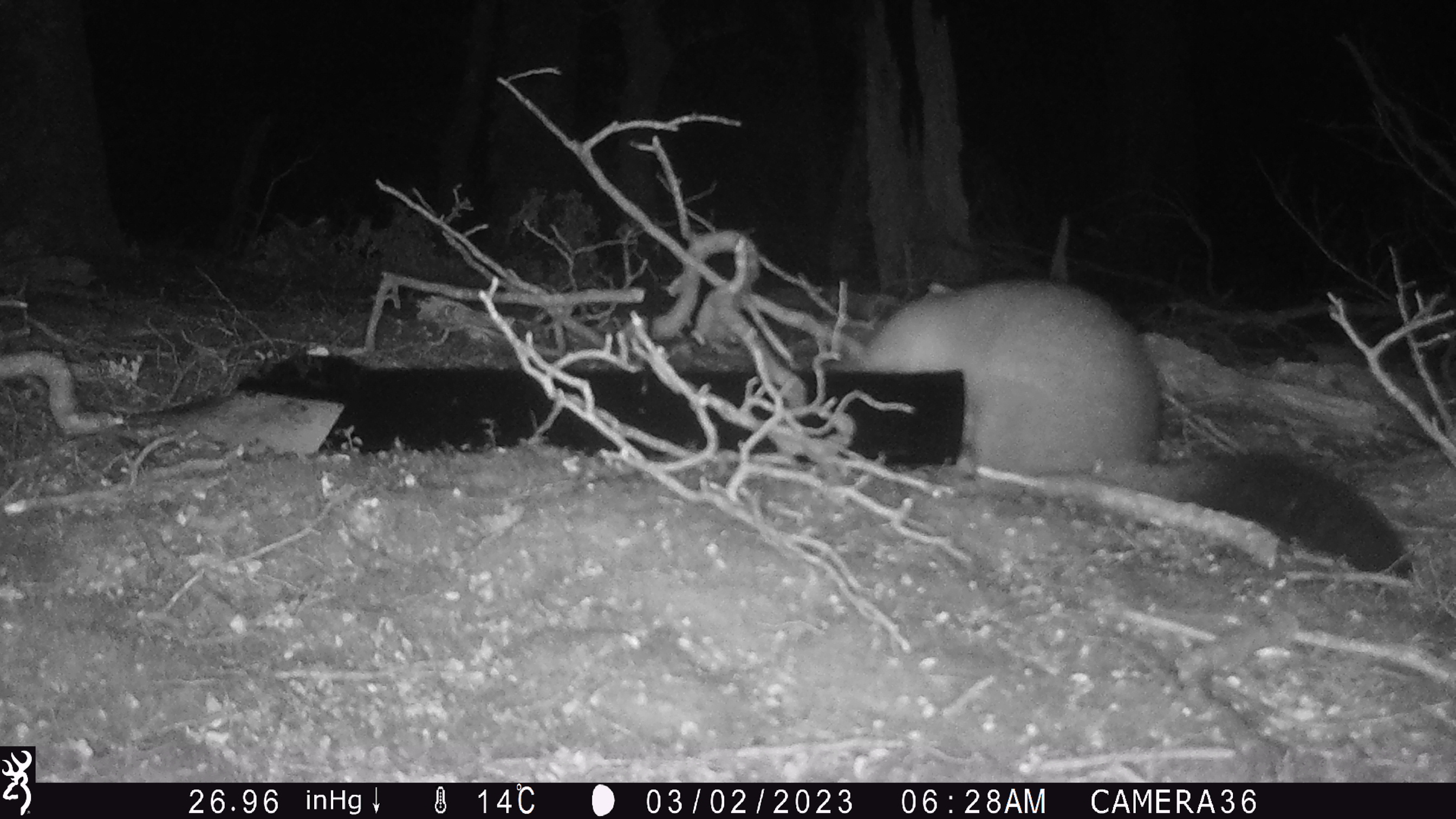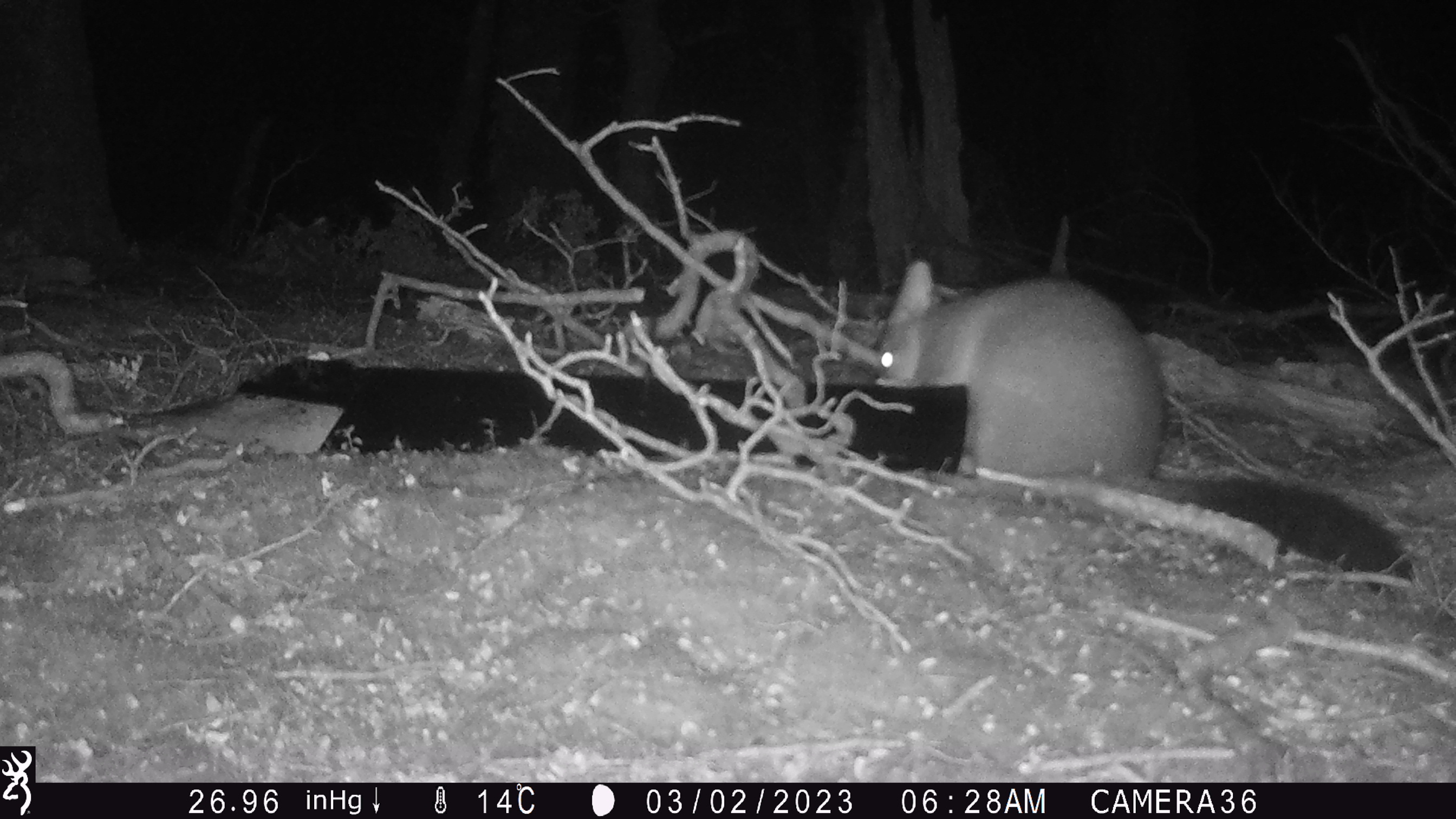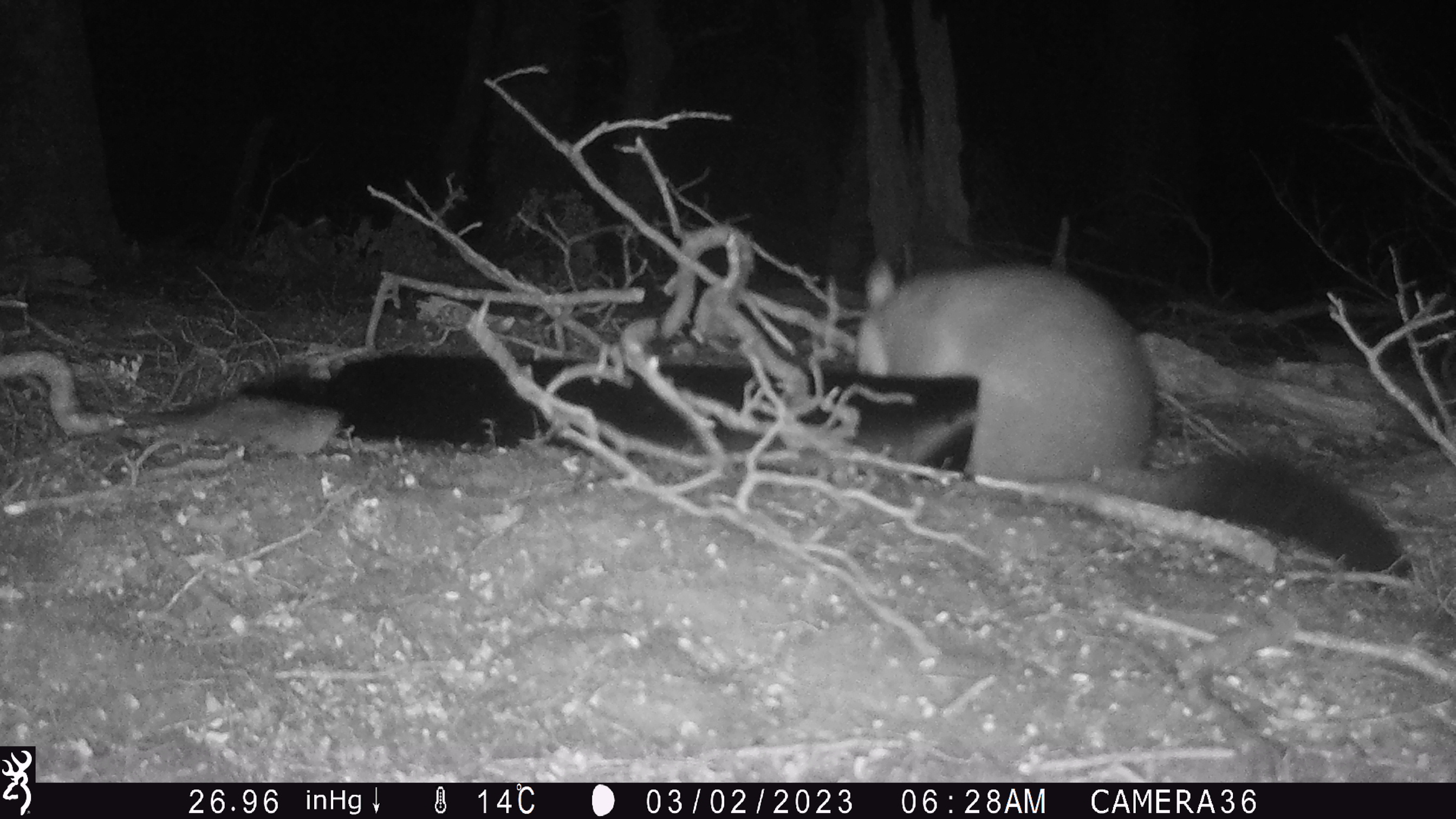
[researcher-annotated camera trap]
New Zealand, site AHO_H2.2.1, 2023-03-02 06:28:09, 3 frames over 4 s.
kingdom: Animalia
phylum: Chordata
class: Mammalia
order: Carnivora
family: Mustelidae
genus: Mustela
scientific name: Mustela erminea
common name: stoat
Stoat (Mustela erminea).